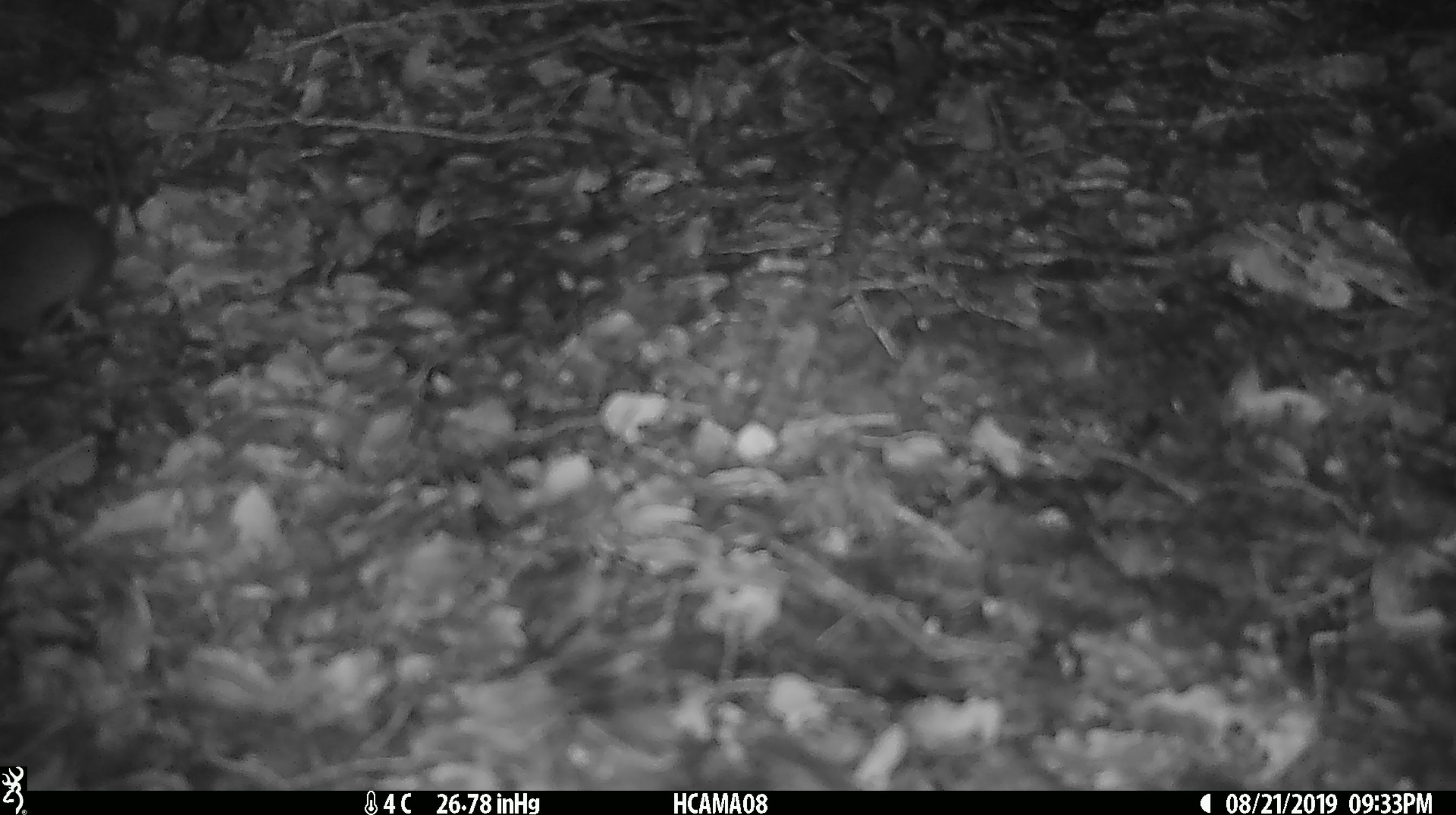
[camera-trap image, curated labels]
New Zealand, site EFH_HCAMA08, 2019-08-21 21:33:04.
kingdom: Animalia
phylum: Chordata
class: Mammalia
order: Rodentia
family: Muridae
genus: Mus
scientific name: Mus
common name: mouse